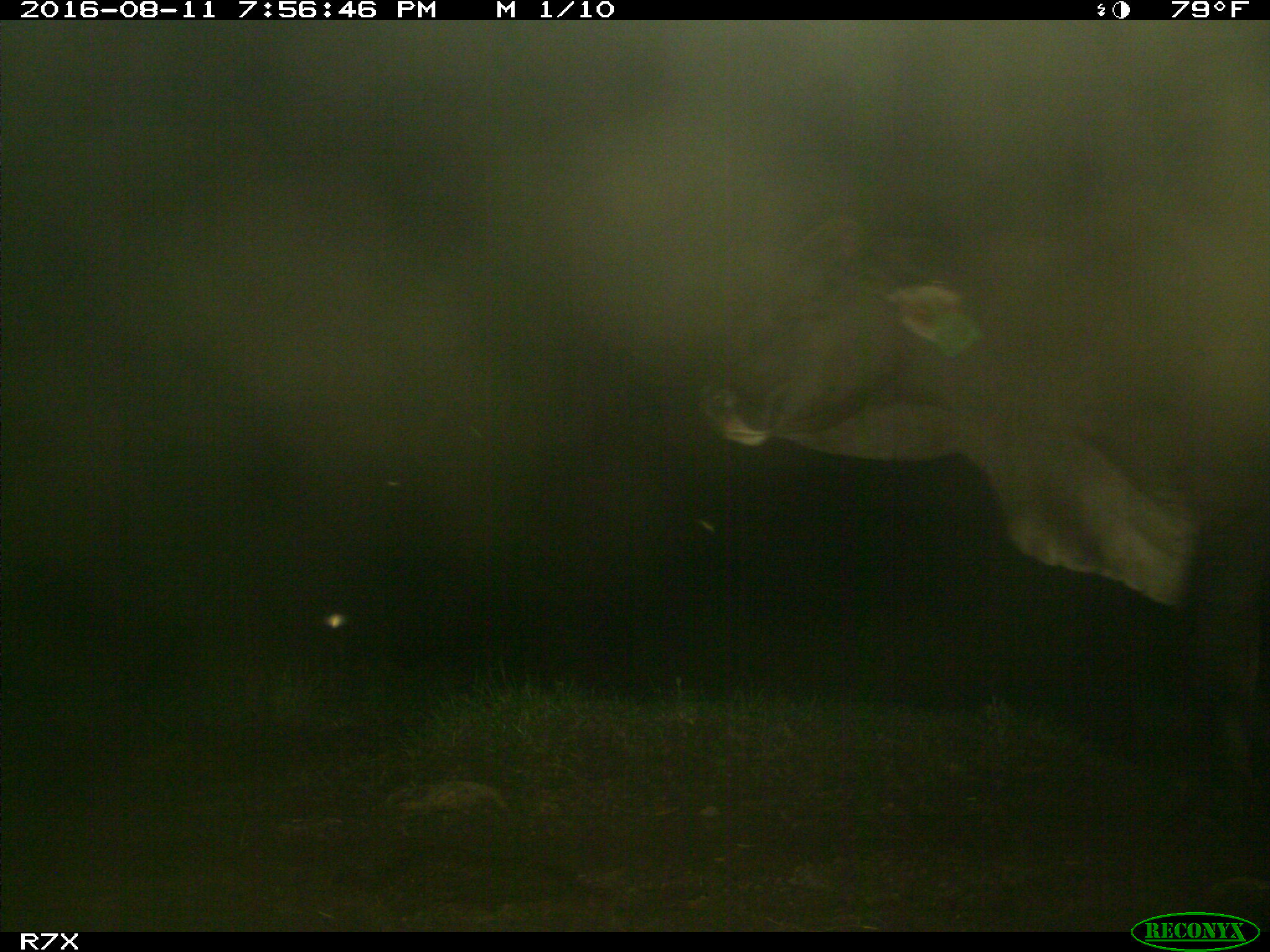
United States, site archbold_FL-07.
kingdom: Animalia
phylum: Chordata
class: Mammalia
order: Artiodactyla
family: Bovidae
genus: Bos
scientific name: Bos taurus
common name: domestic cow